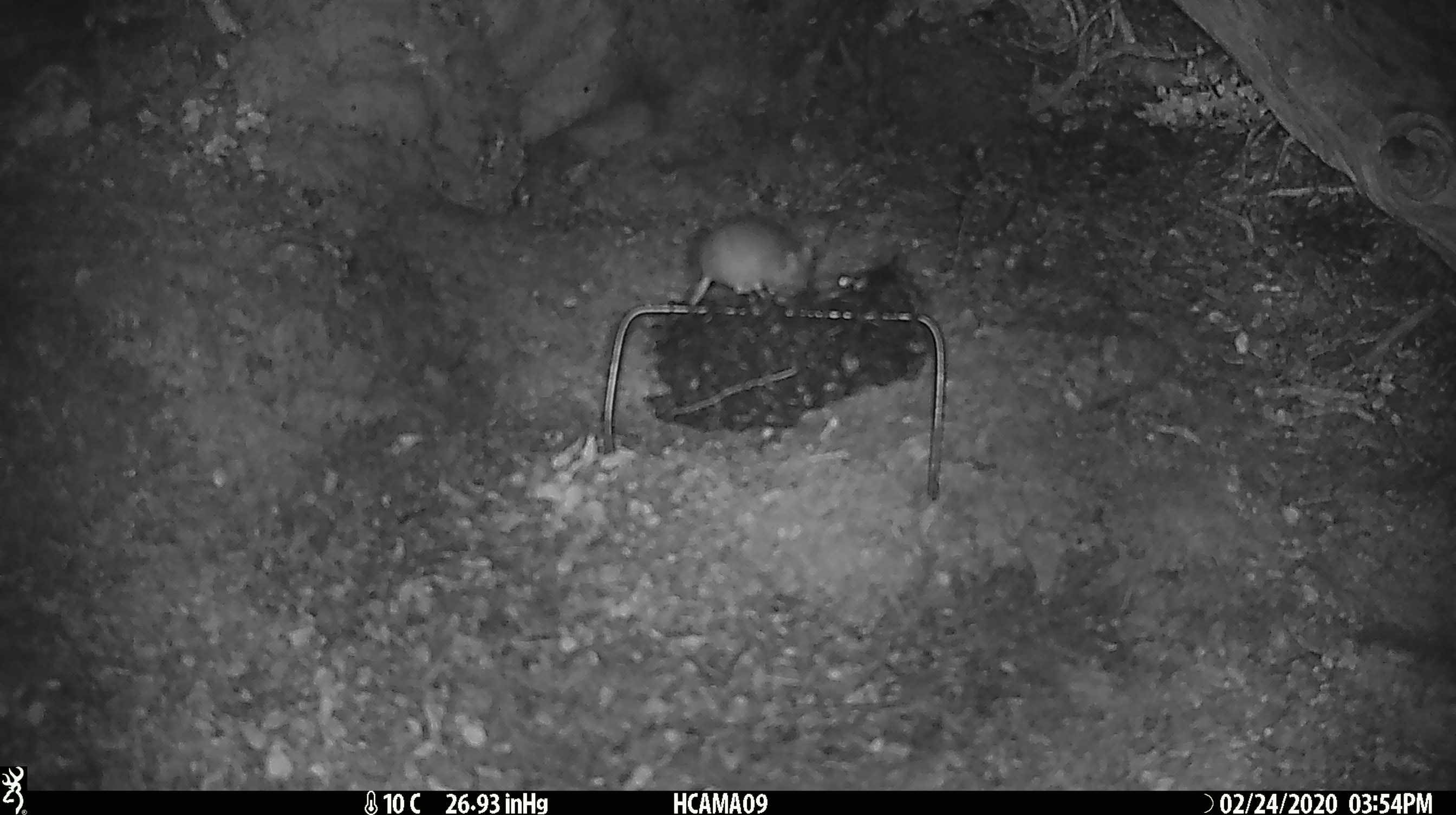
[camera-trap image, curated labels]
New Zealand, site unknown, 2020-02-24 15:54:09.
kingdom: Animalia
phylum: Chordata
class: Mammalia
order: Rodentia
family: Muridae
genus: Mus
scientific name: Mus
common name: mouse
Mouse (Mus).